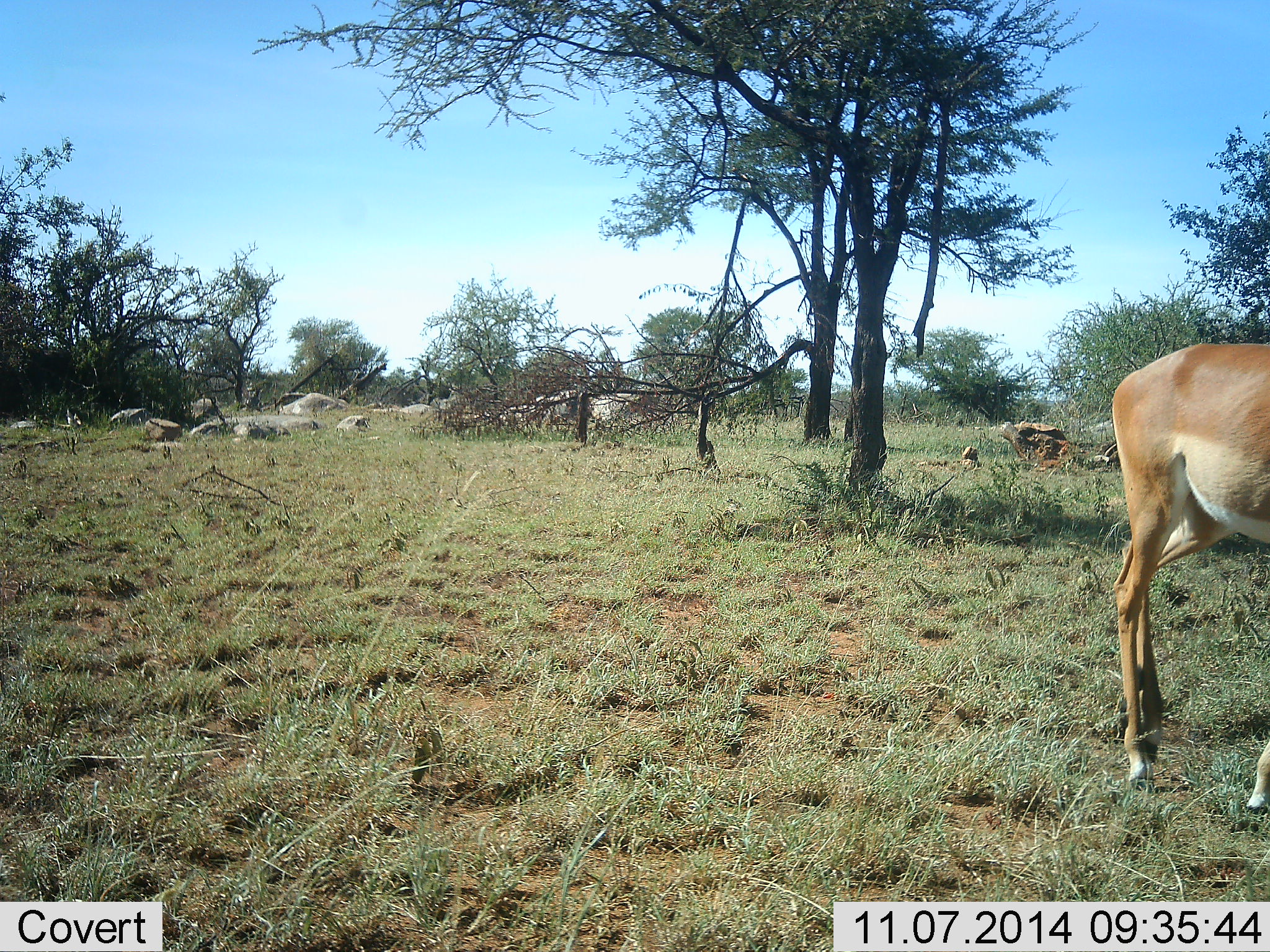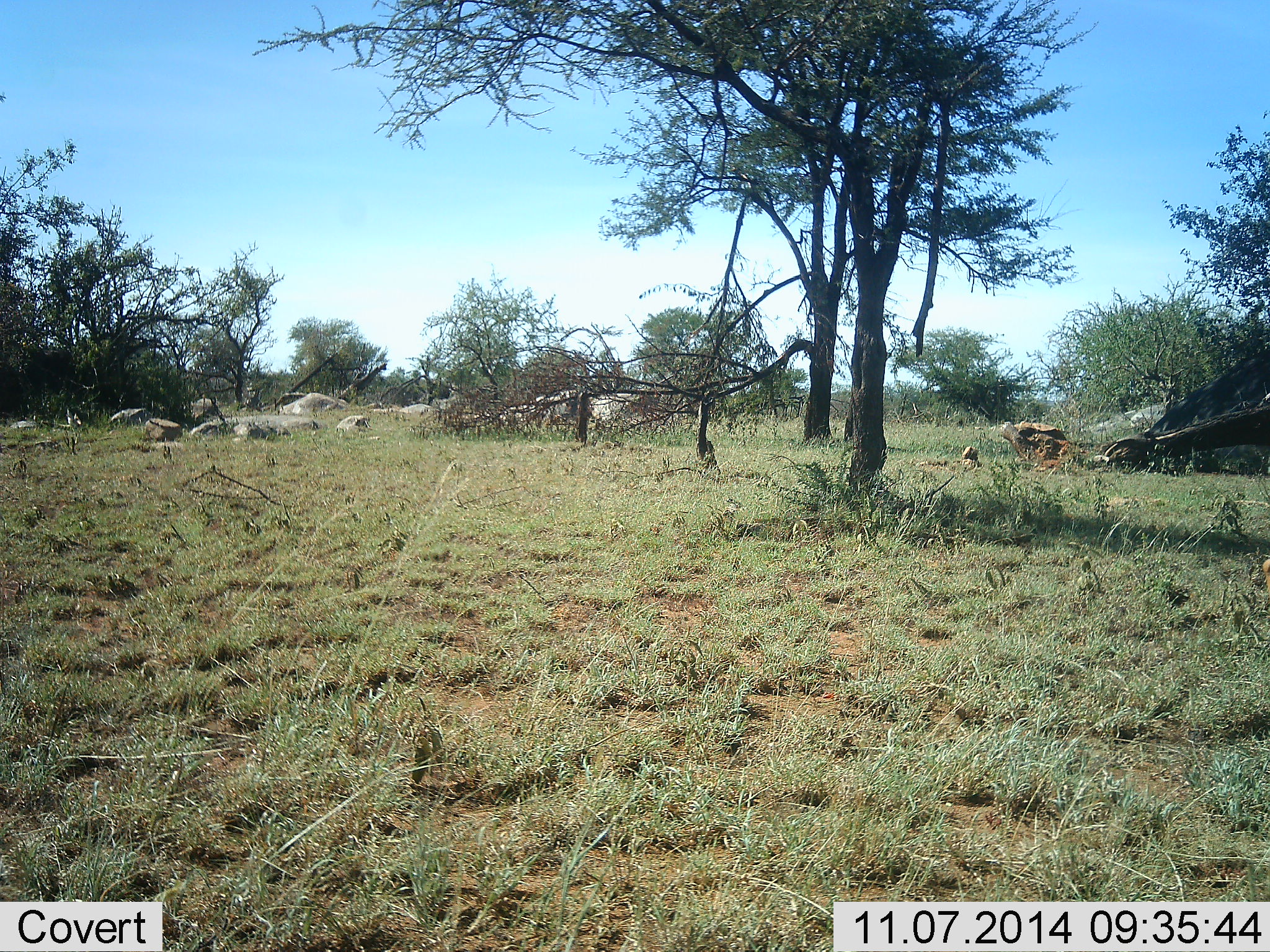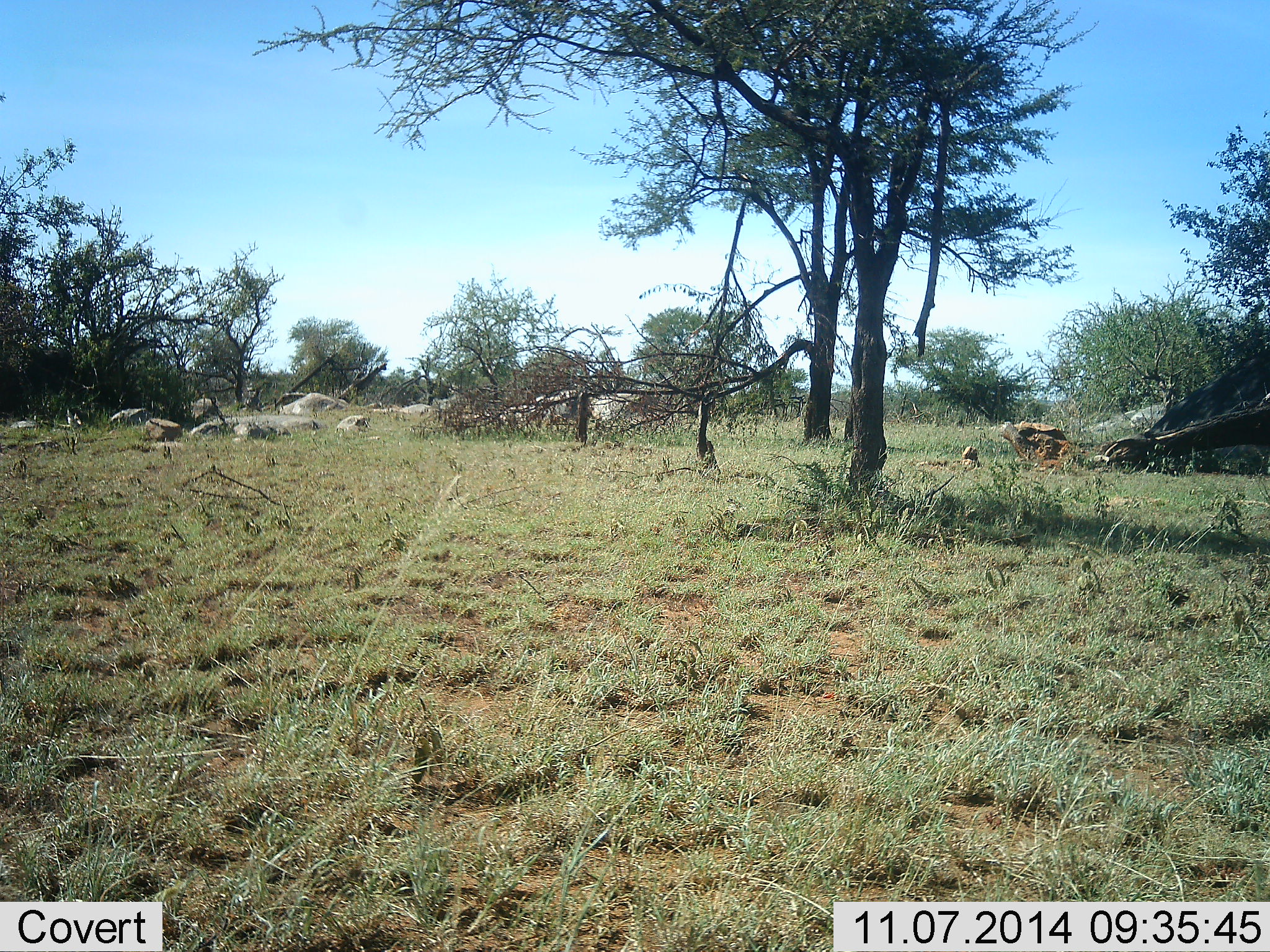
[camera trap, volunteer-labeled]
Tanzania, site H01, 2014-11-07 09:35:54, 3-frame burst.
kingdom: Animalia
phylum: Chordata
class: Mammalia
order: Artiodactyla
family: Bovidae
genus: Aepyceros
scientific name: Aepyceros melampus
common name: impala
Impala (Aepyceros melampus), count 1. Behavior (volunteer vote fractions): standing 0%, resting 0%, moving 100%, interacting 0%. Young present (vote fraction): 0%. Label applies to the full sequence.